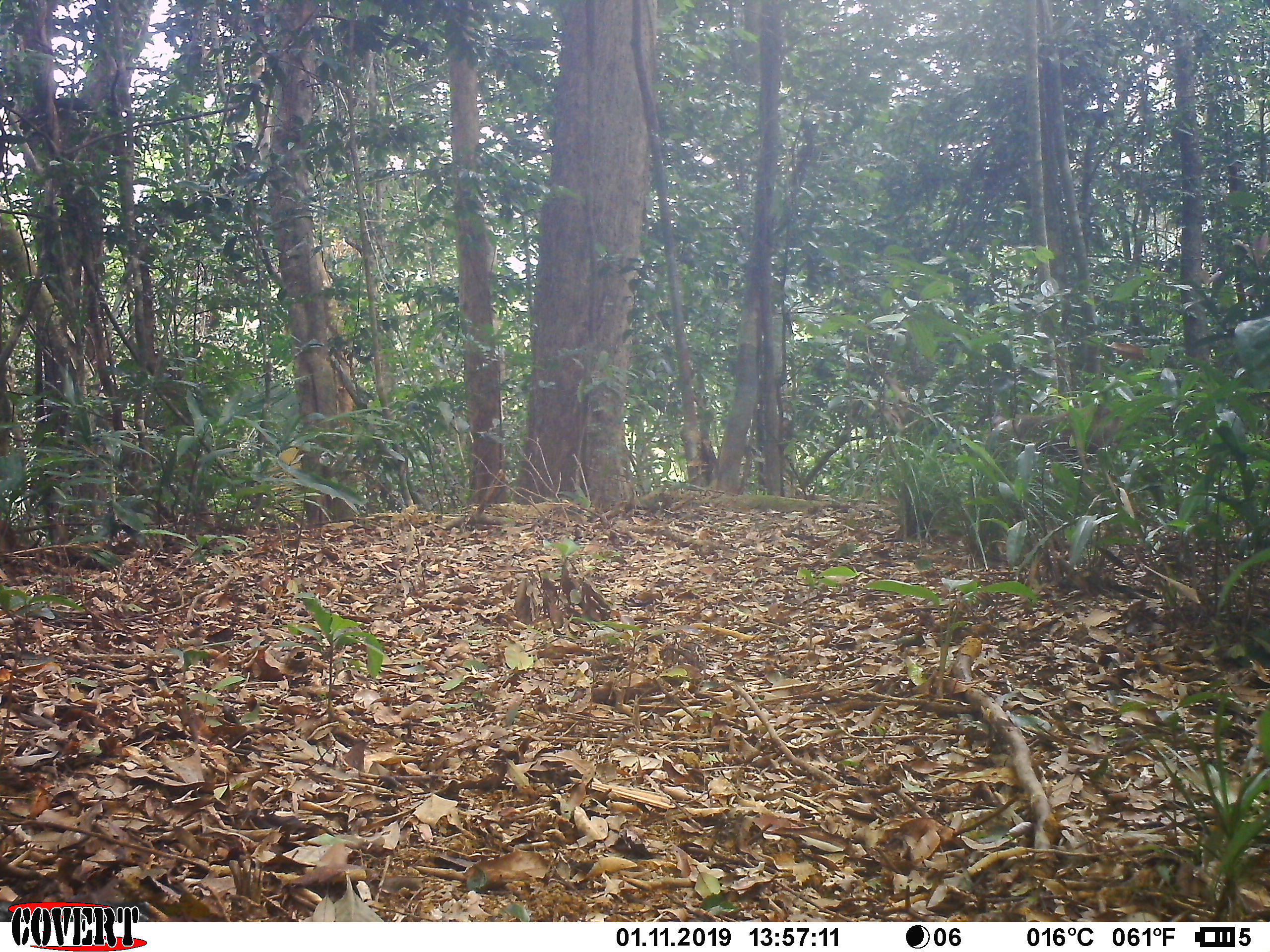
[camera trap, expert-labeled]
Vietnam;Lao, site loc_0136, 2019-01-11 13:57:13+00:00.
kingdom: Animalia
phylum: Chordata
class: Mammalia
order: Primates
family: Cercopithecidae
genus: Macaca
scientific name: Macaca nemestrina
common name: pig-tailed macaque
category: pig tailed macaque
Pig tailed macaque (pig-tailed macaque) (Macaca nemestrina). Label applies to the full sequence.